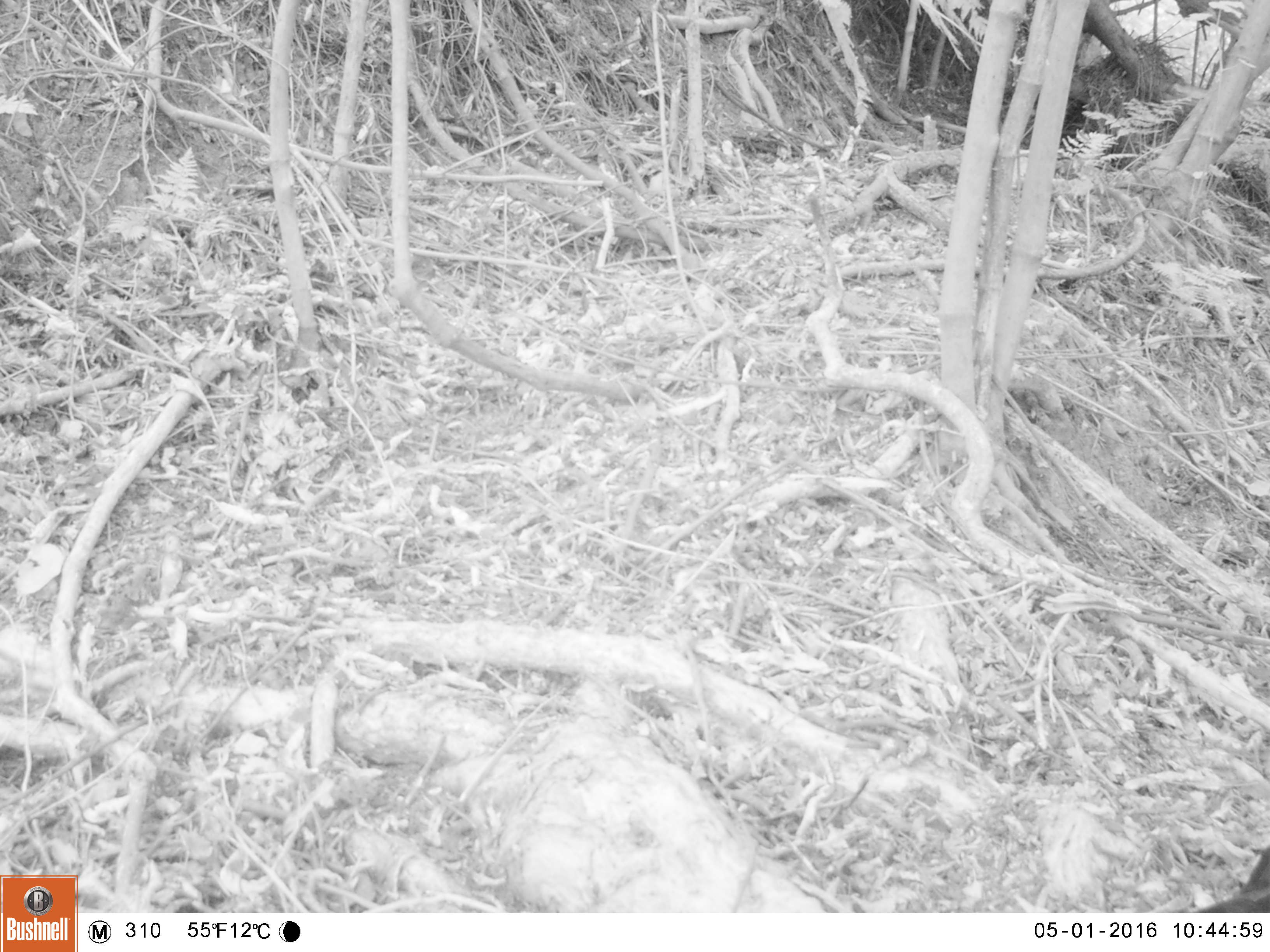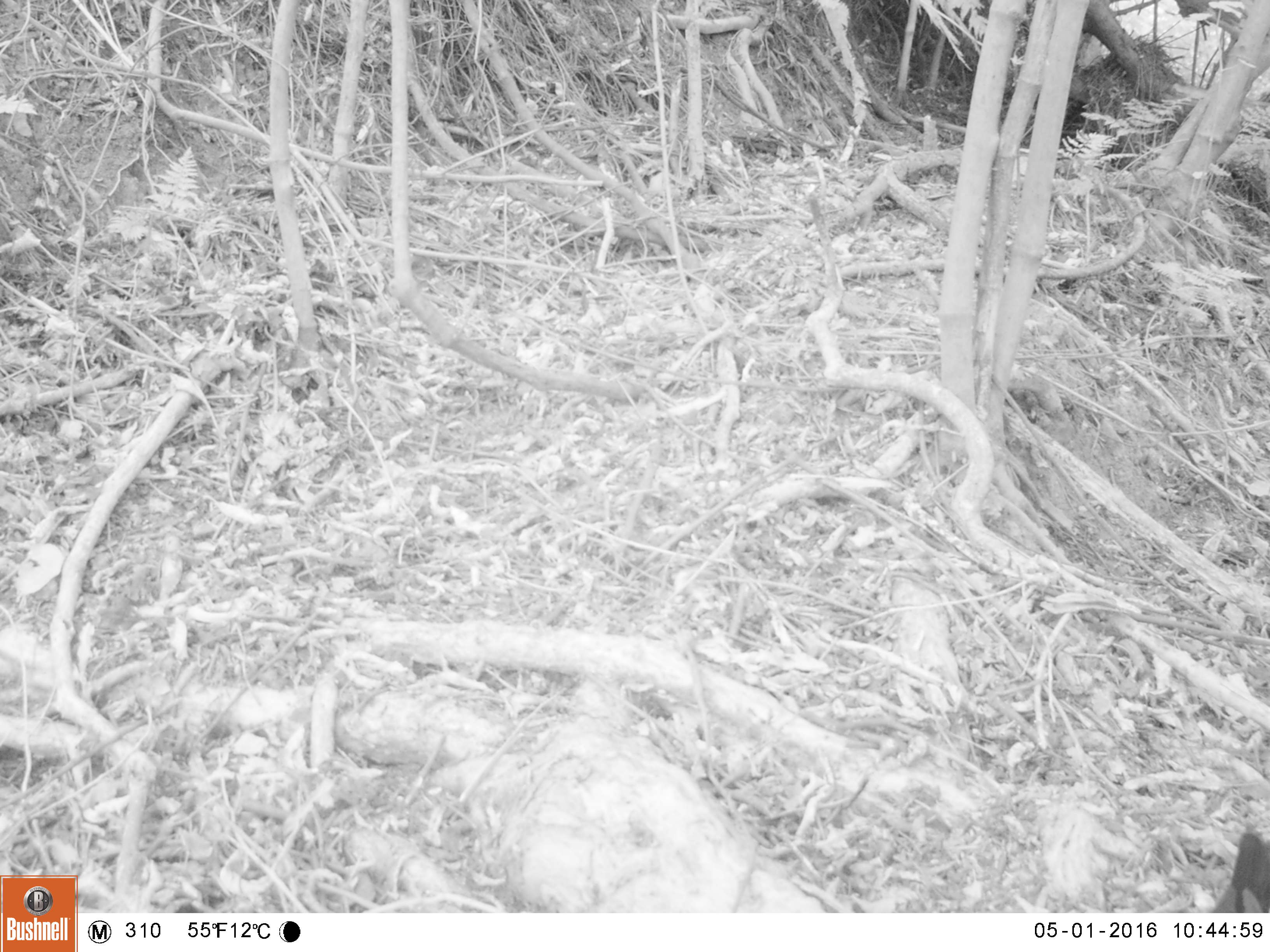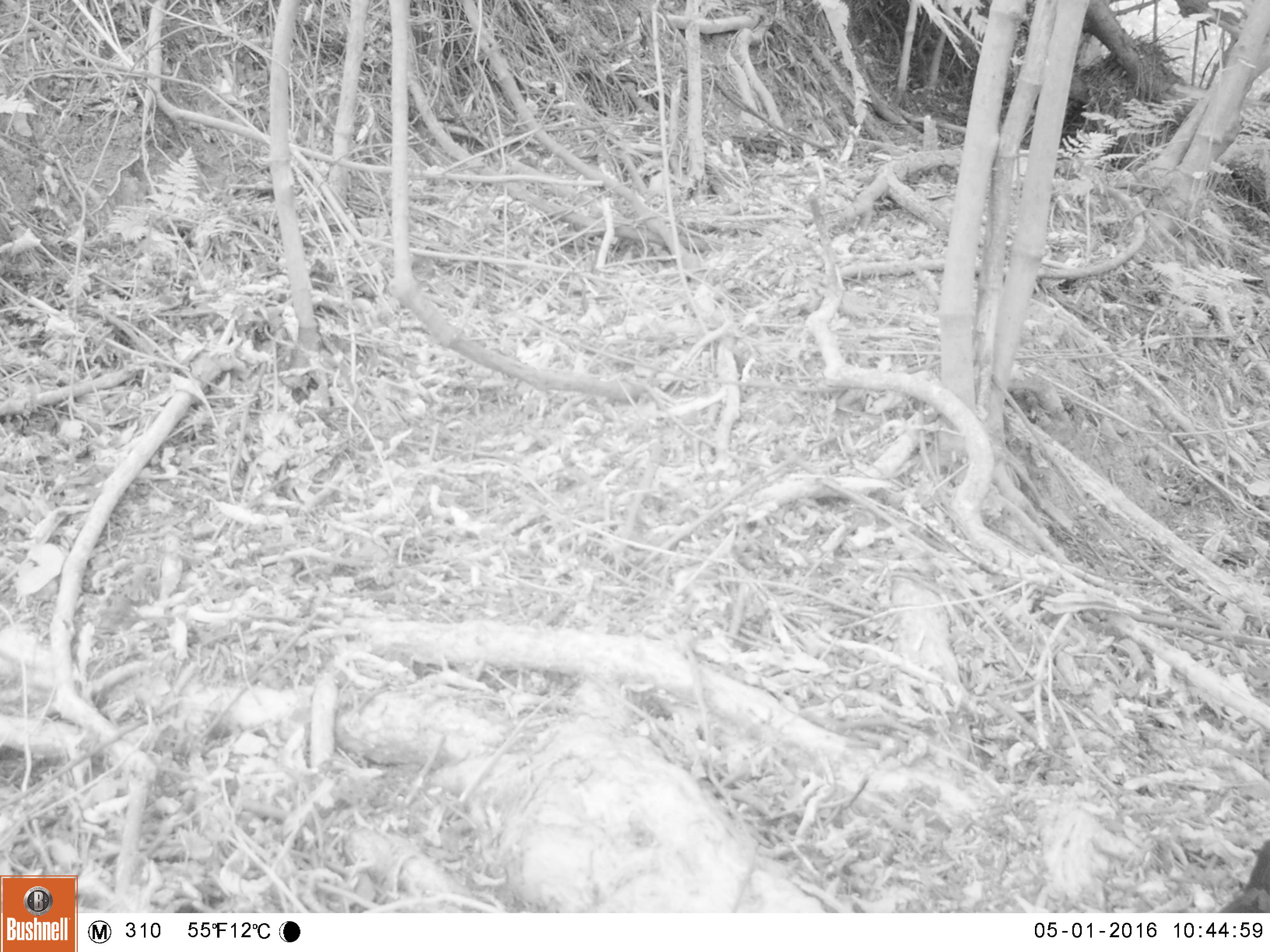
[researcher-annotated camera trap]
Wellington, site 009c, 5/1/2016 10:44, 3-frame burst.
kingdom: Animalia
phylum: Chordata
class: Aves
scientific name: Aves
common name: bird